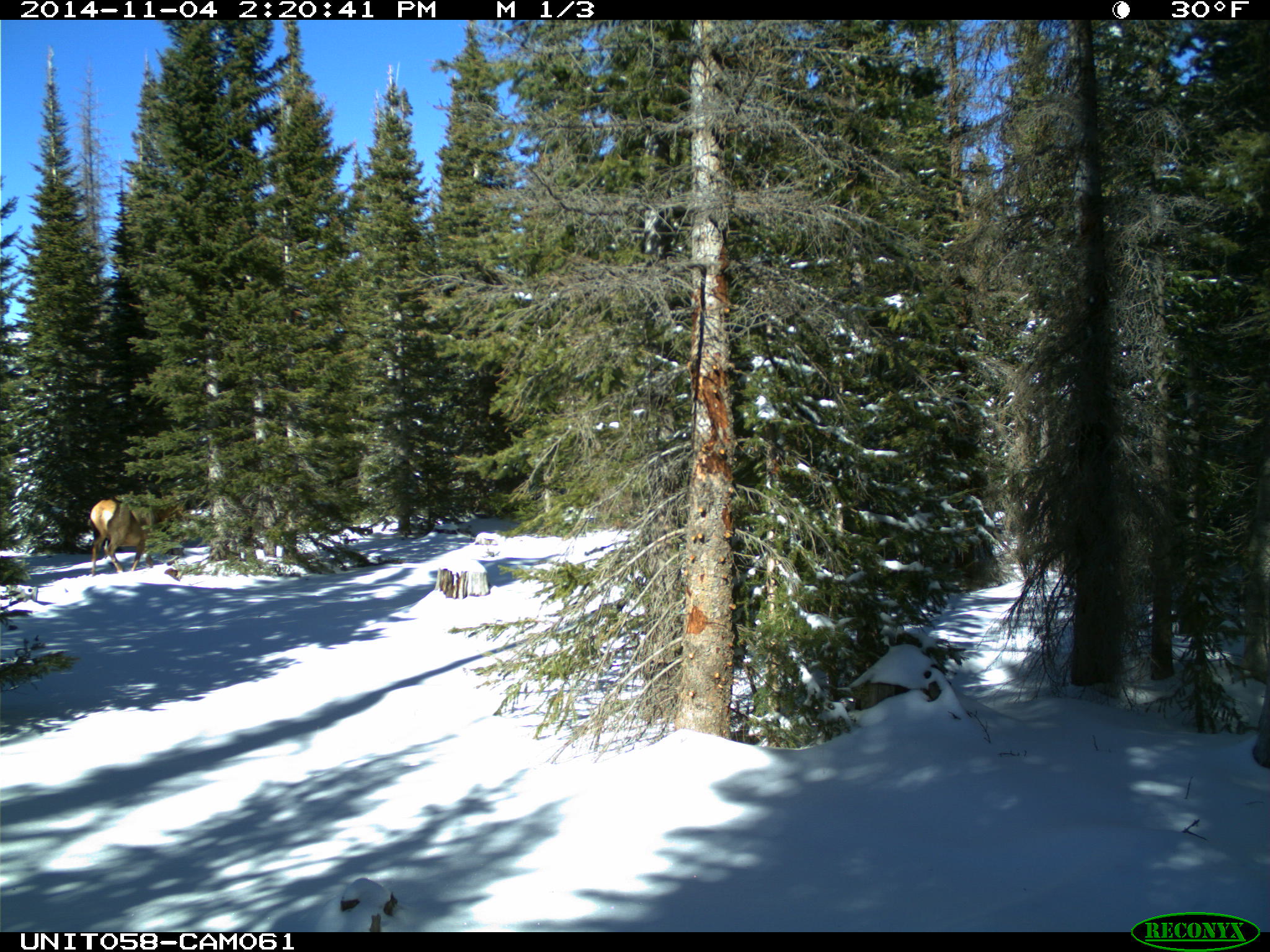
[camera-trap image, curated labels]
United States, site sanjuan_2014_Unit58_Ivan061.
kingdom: Animalia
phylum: Chordata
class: Mammalia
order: Artiodactyla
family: Cervidae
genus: Cervus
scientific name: Cervus elaphus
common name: red deer